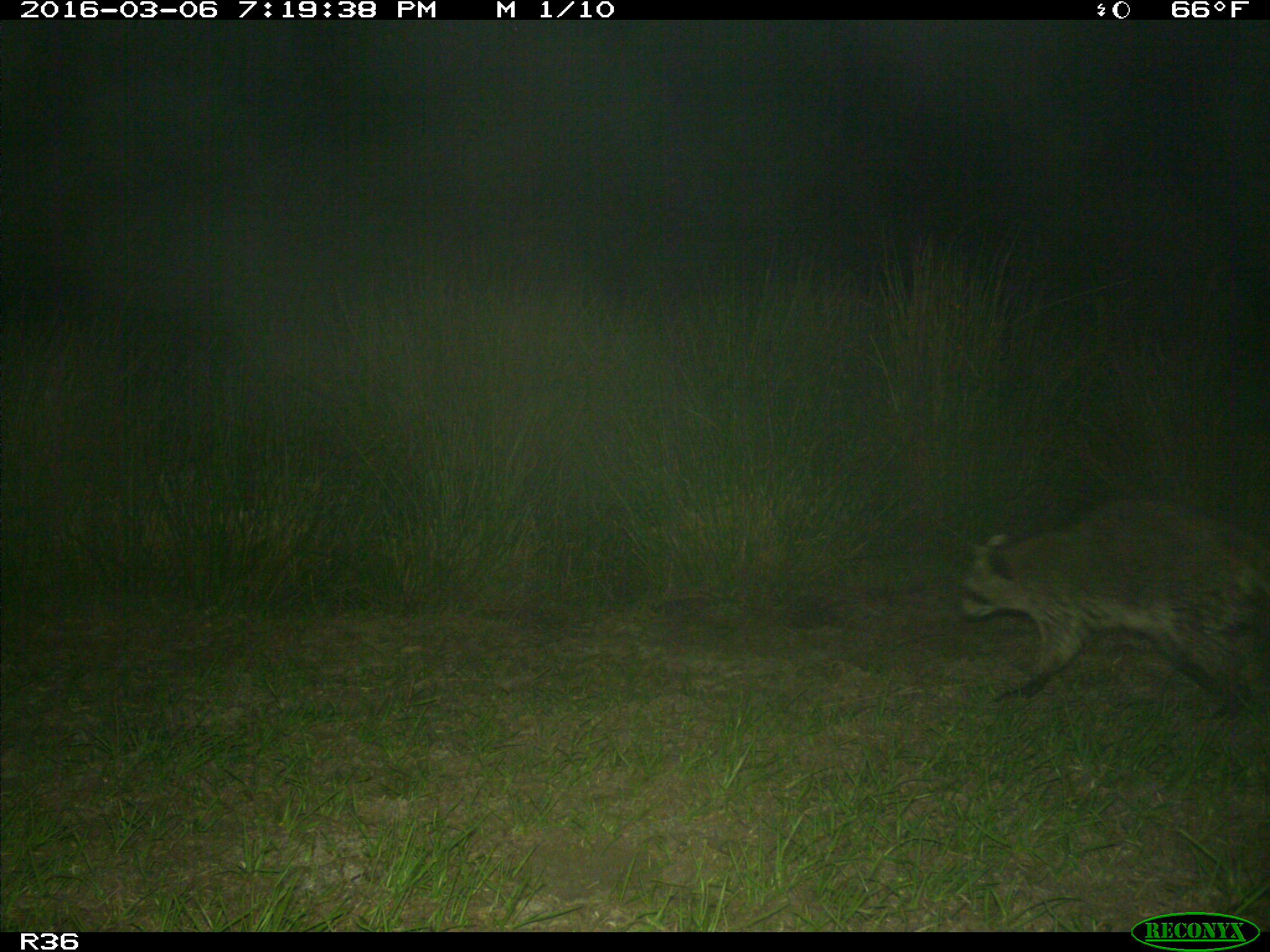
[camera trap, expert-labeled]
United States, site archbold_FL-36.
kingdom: Animalia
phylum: Chordata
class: Mammalia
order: Carnivora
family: Procyonidae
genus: Procyon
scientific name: Procyon lotor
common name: common raccoon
Procyon lotor (common raccoon).